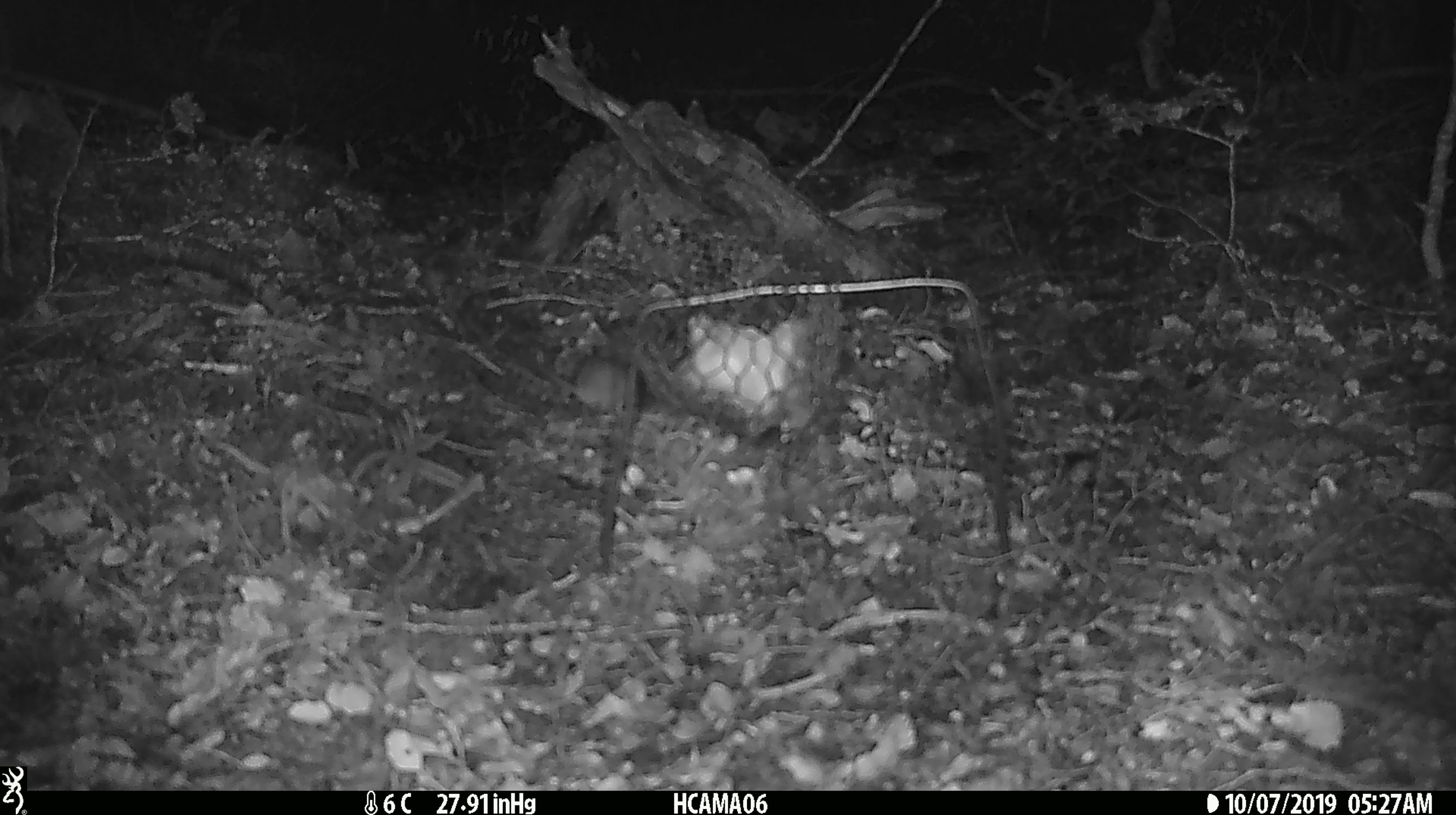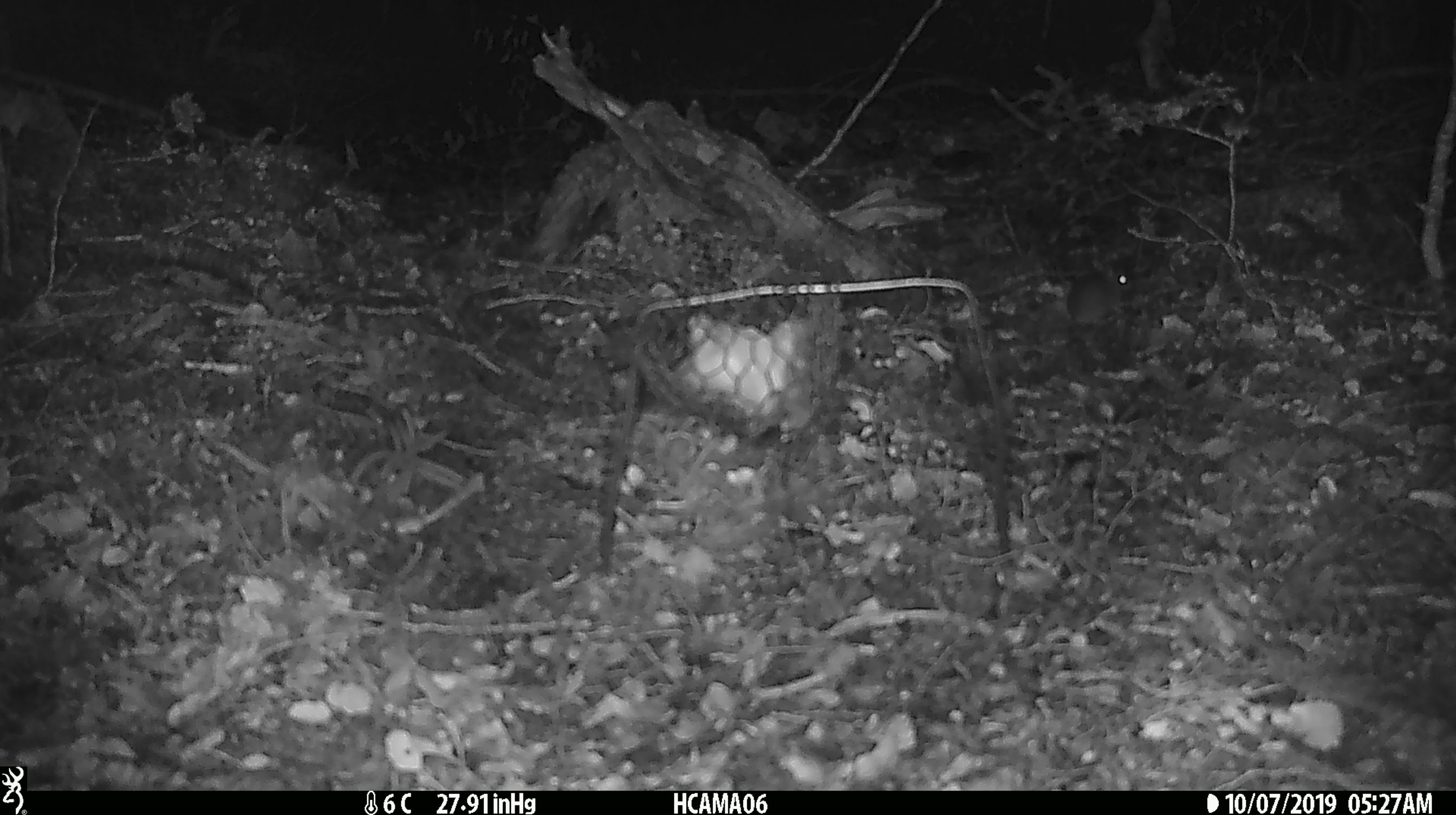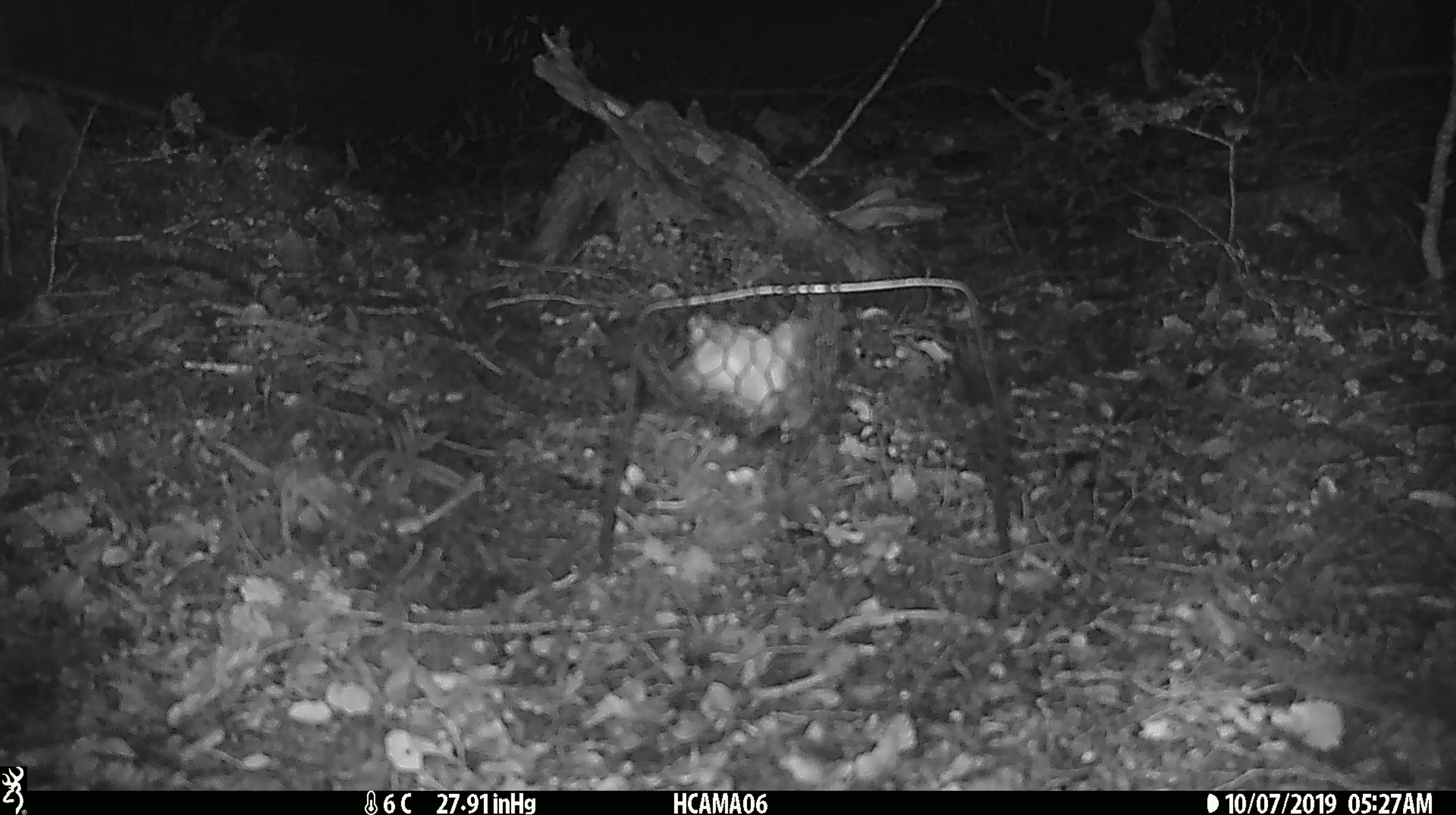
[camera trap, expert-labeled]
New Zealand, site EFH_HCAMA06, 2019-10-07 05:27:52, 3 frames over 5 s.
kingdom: Animalia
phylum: Chordata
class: Mammalia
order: Rodentia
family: Muridae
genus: Mus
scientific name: Mus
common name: mouse